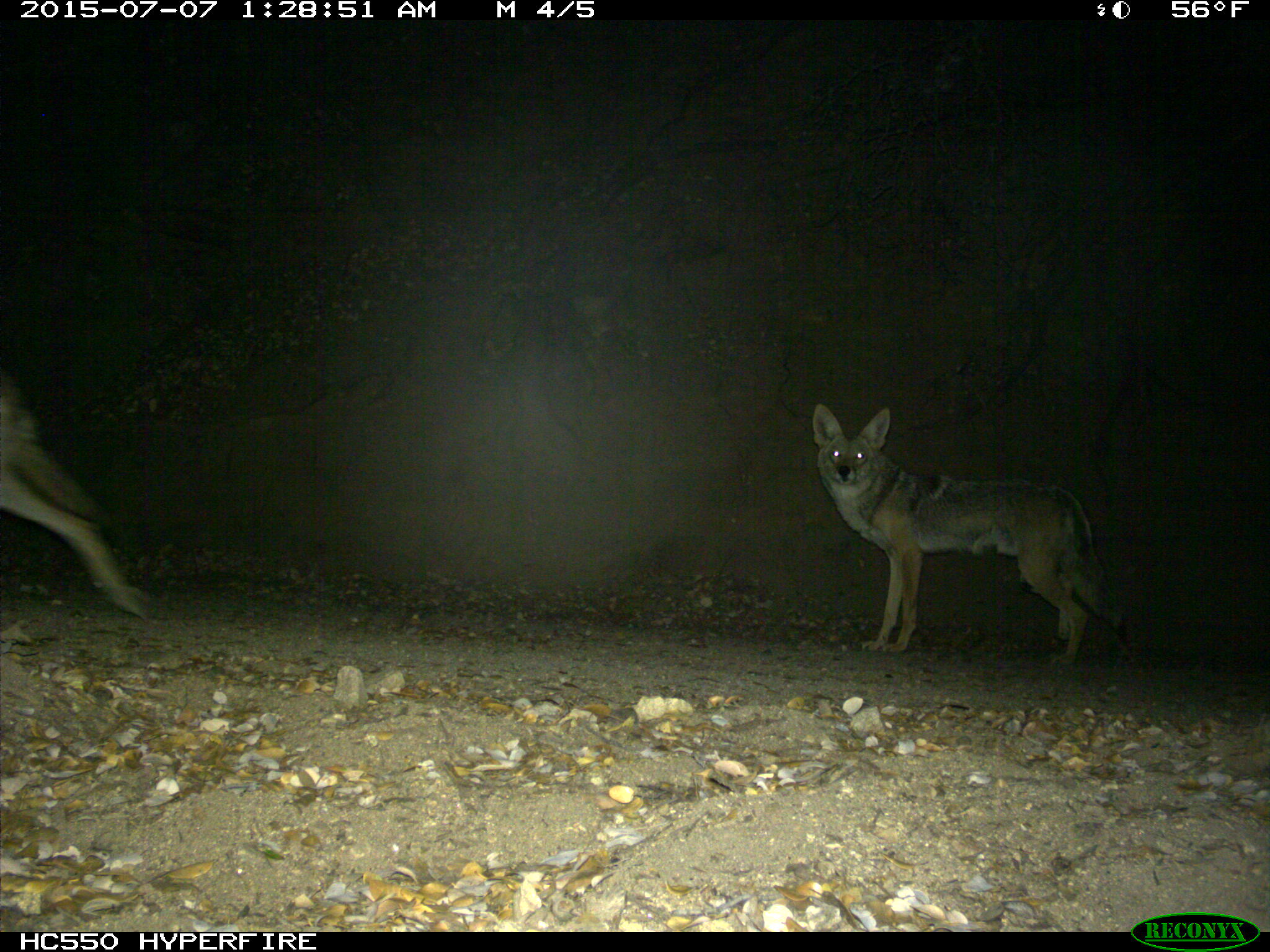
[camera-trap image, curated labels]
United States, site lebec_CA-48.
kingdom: Animalia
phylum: Chordata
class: Mammalia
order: Carnivora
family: Canidae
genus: Canis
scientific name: Canis latrans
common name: coyote